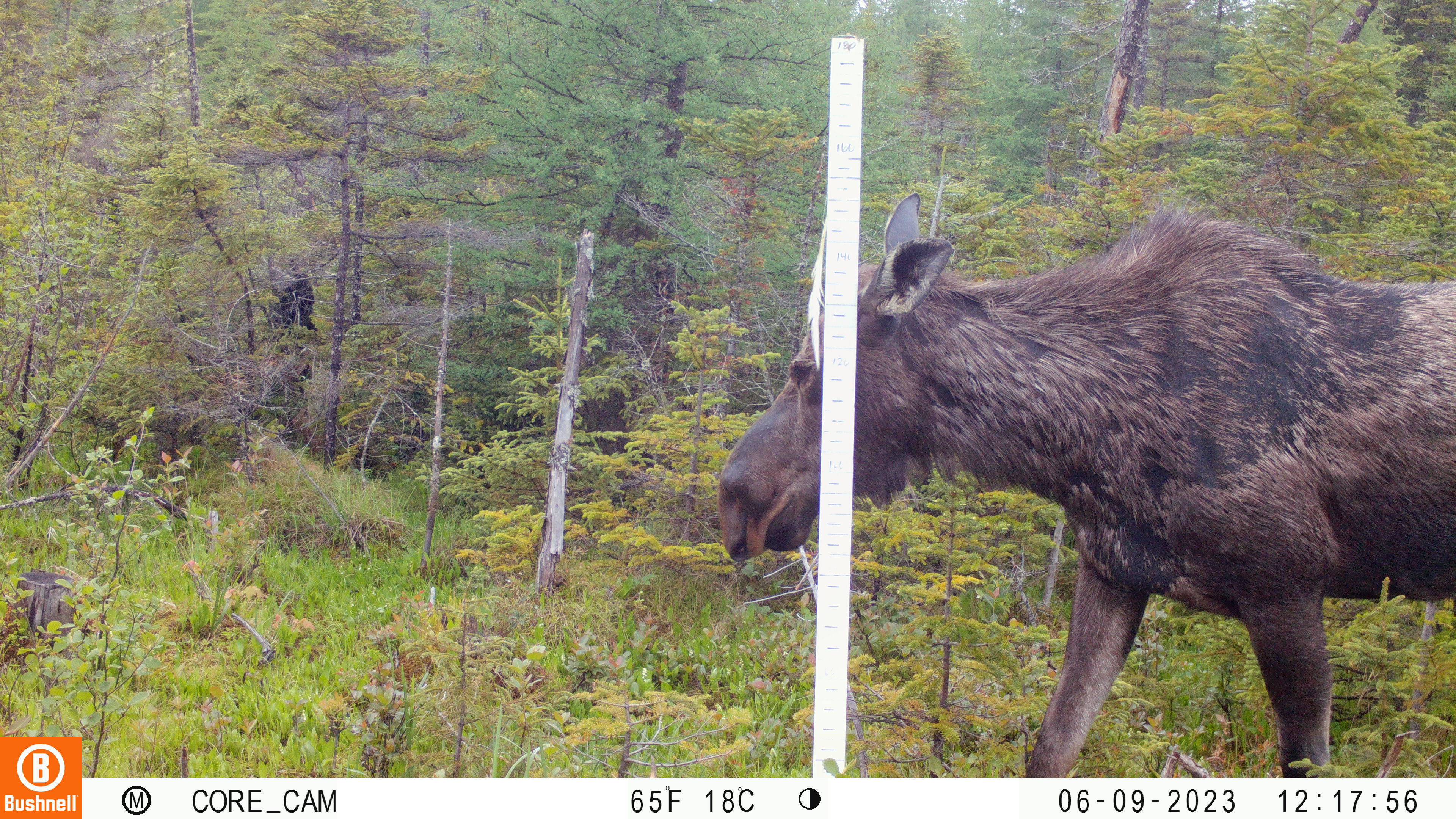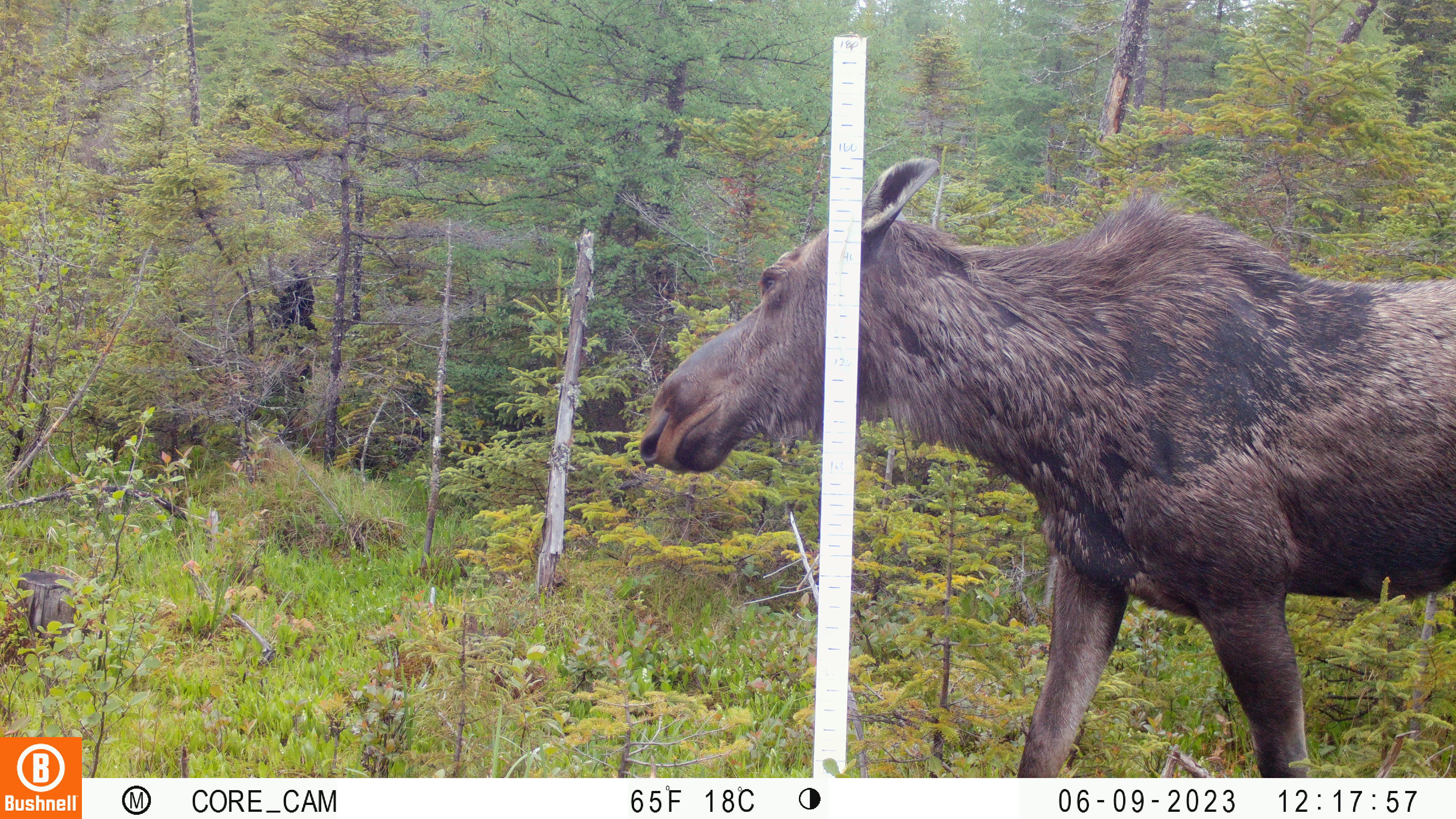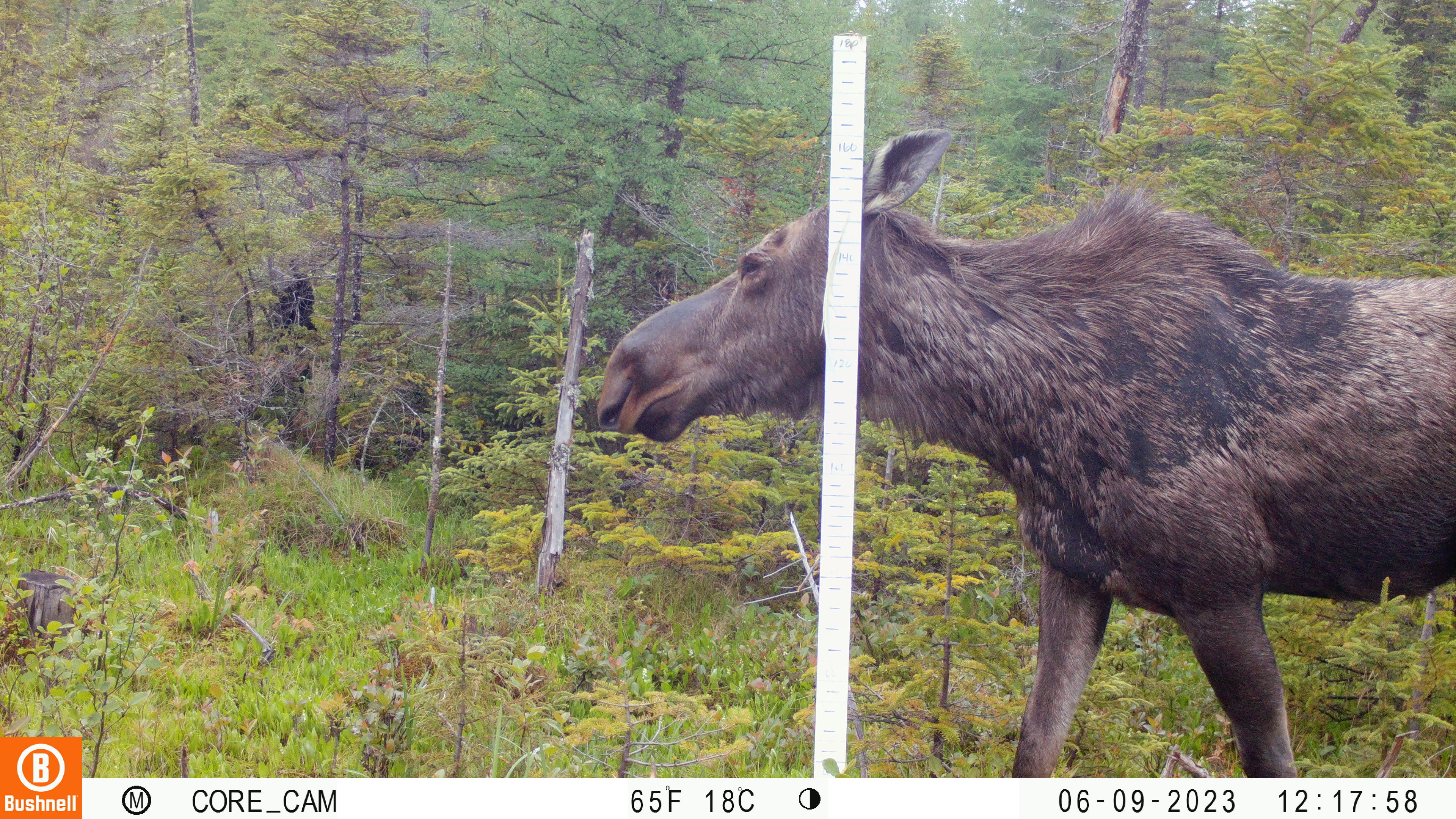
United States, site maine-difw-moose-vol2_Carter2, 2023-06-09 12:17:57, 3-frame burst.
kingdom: Animalia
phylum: Chordata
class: Mammalia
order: Artiodactyla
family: Cervidae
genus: Alces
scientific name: Alces alces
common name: moose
Moose (Alces alces).